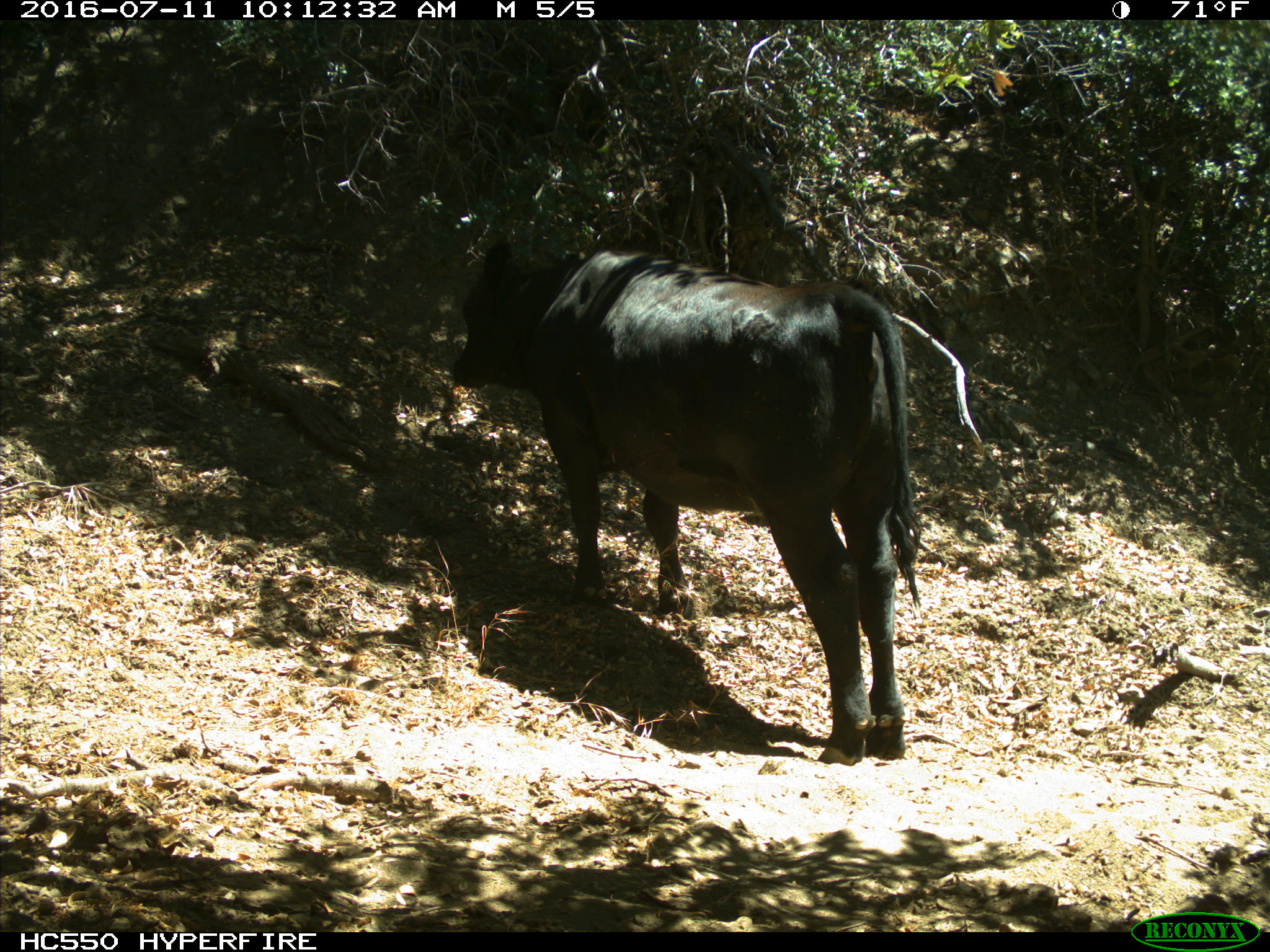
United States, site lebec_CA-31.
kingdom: Animalia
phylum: Chordata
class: Mammalia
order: Artiodactyla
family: Bovidae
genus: Bos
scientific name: Bos taurus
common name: domestic cow